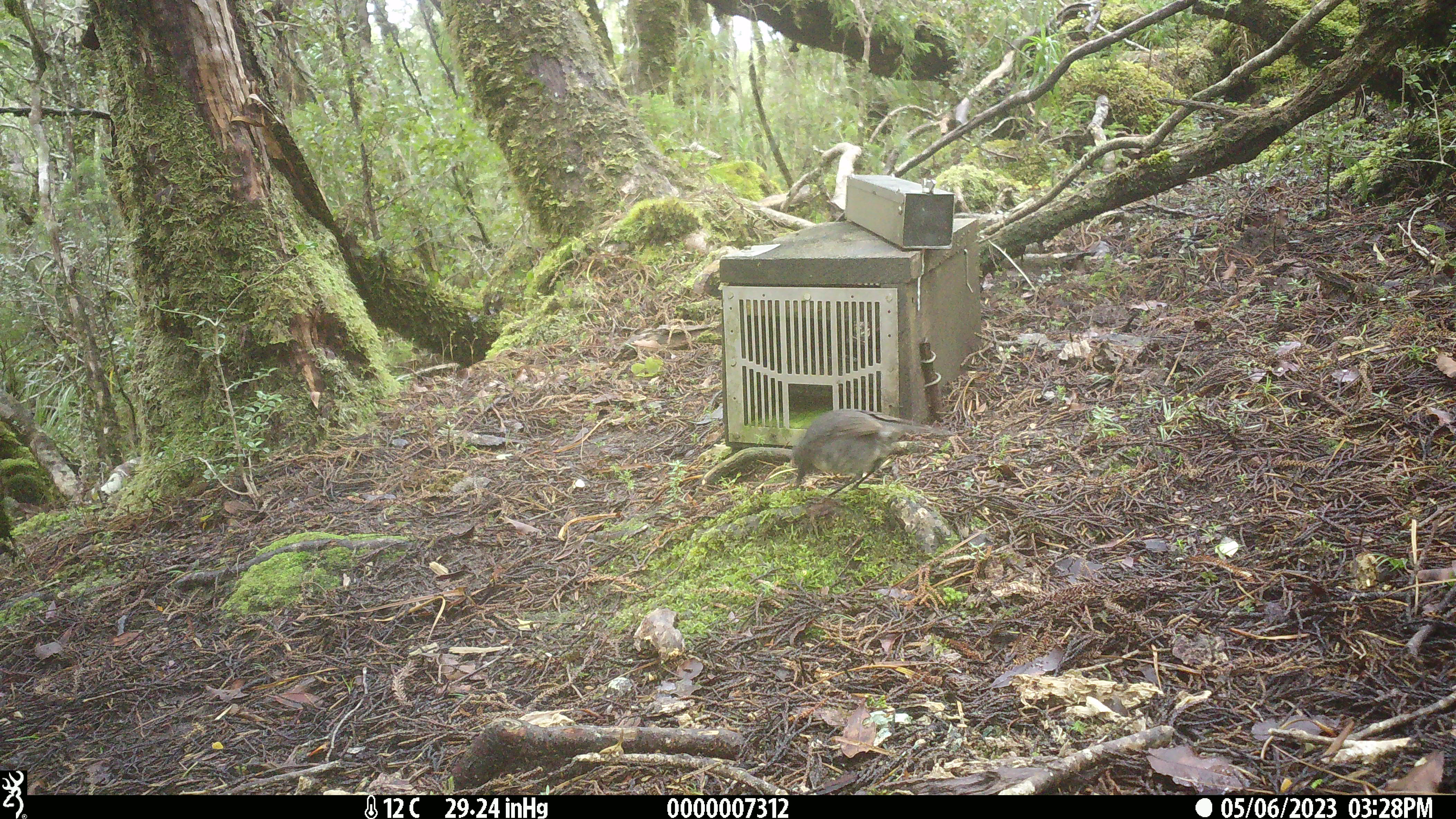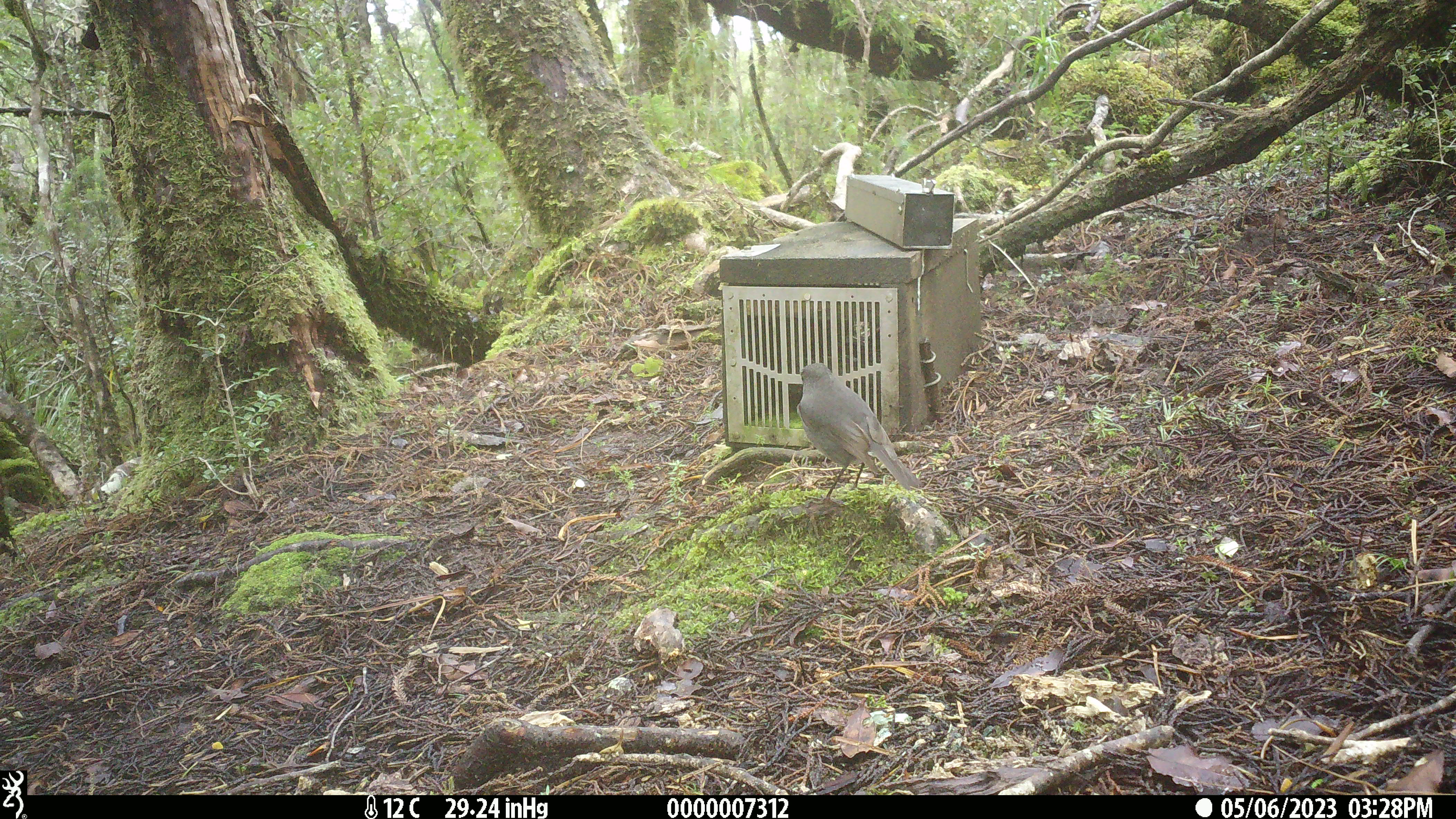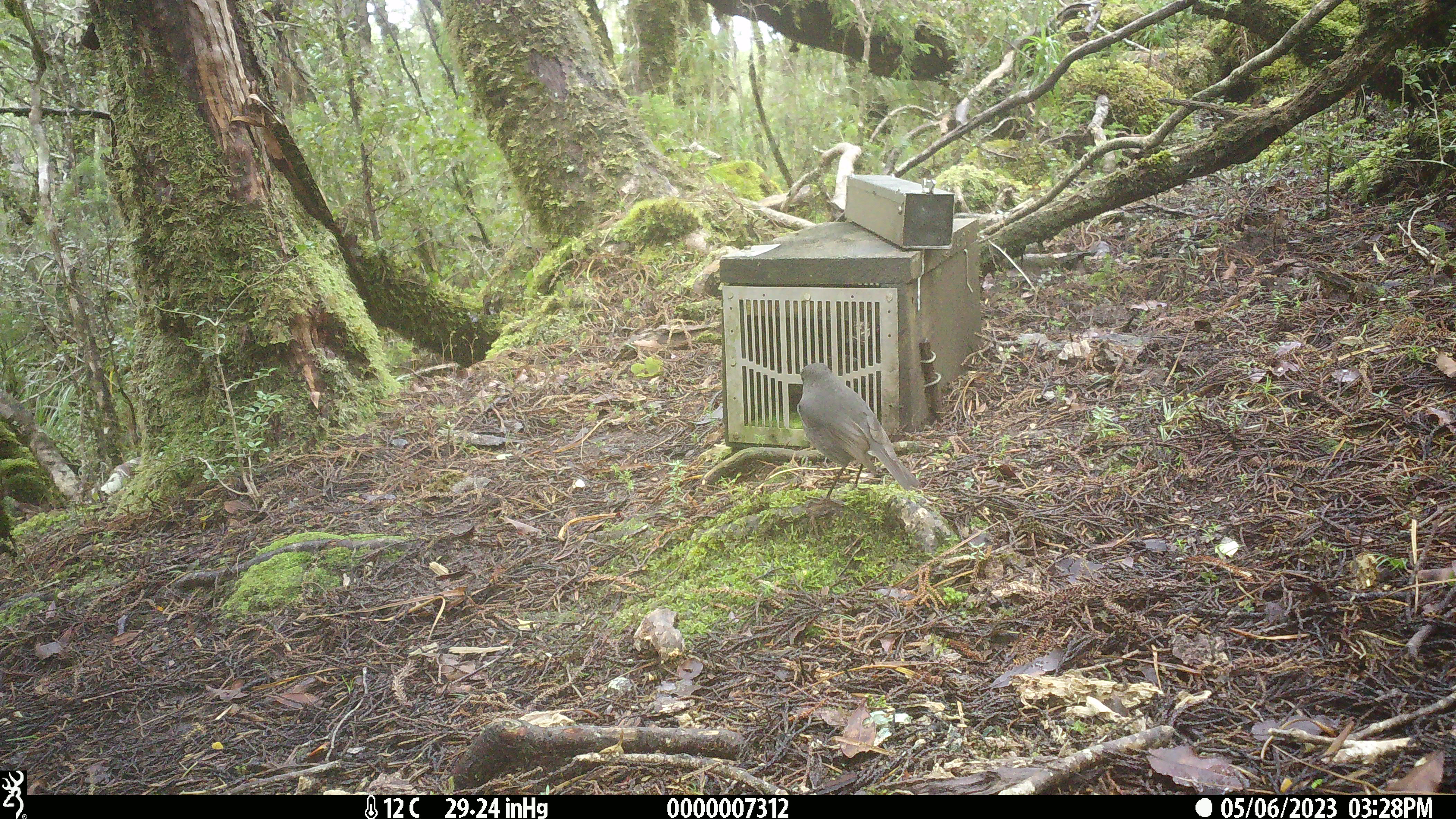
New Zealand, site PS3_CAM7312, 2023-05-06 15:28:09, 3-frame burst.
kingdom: Animalia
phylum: Chordata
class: Aves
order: Passeriformes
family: Petroicidae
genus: Petroica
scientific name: Petroica australis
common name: new zealand robin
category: robin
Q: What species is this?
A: Robin (new zealand robin) (Petroica australis).